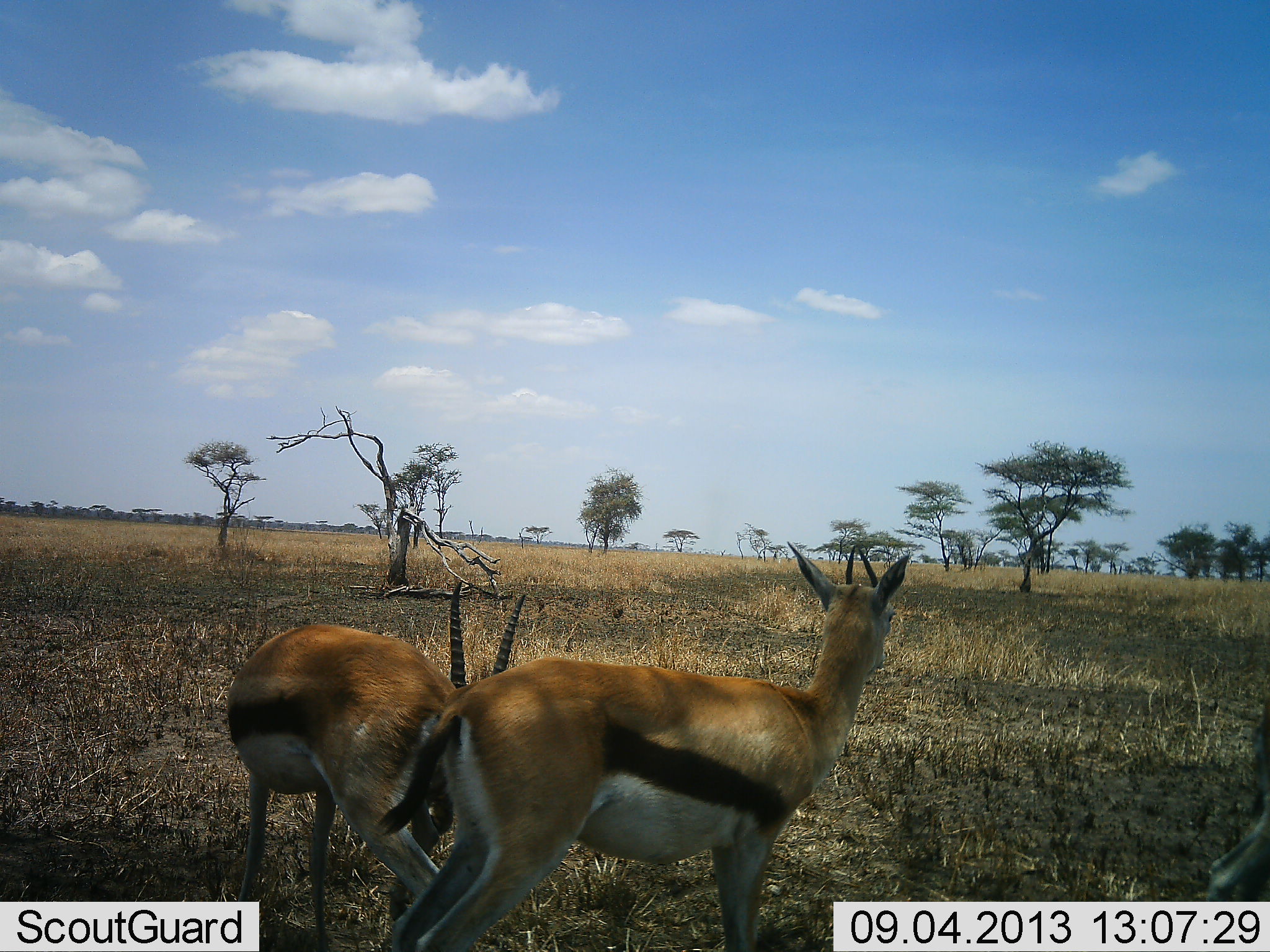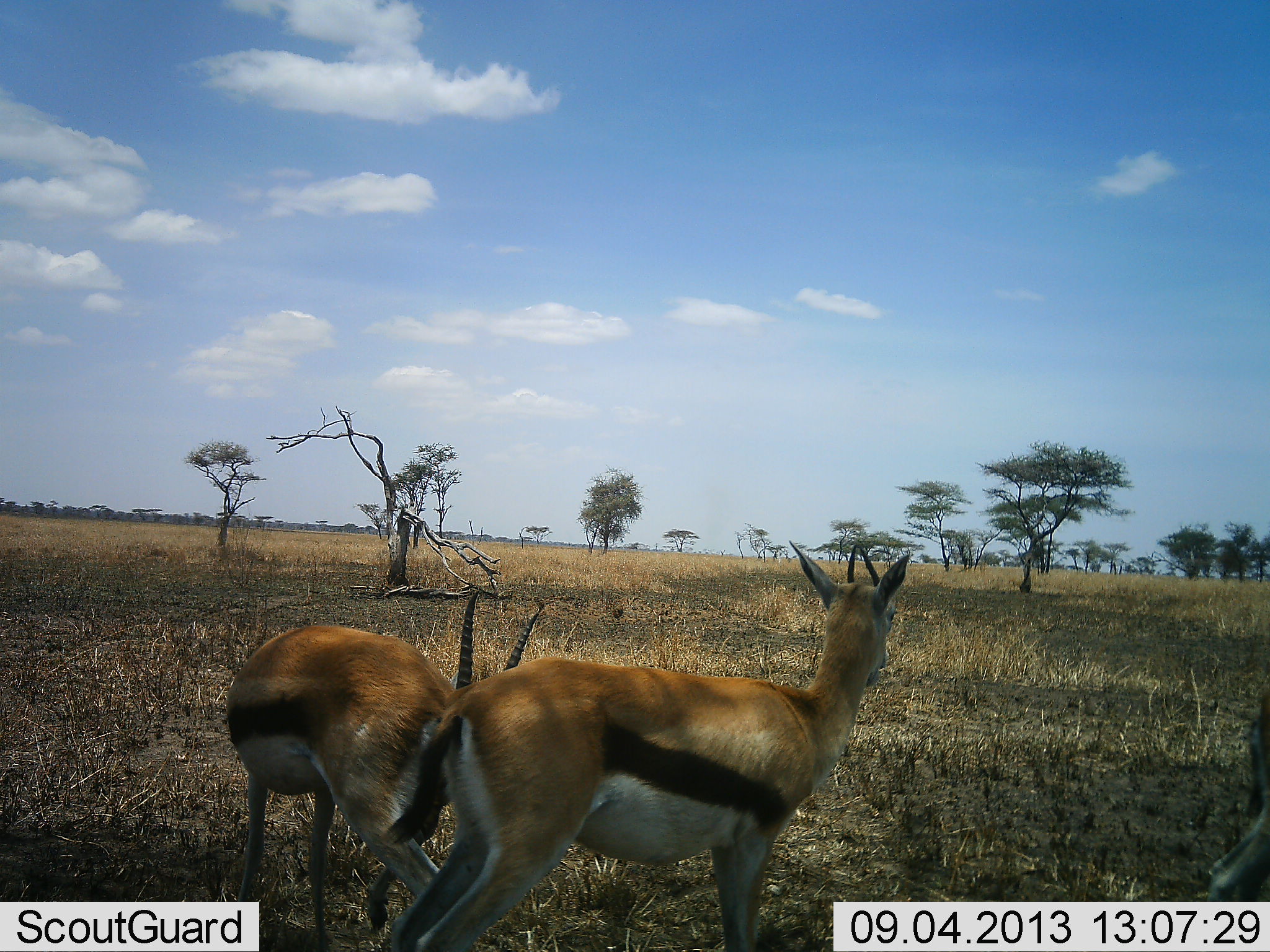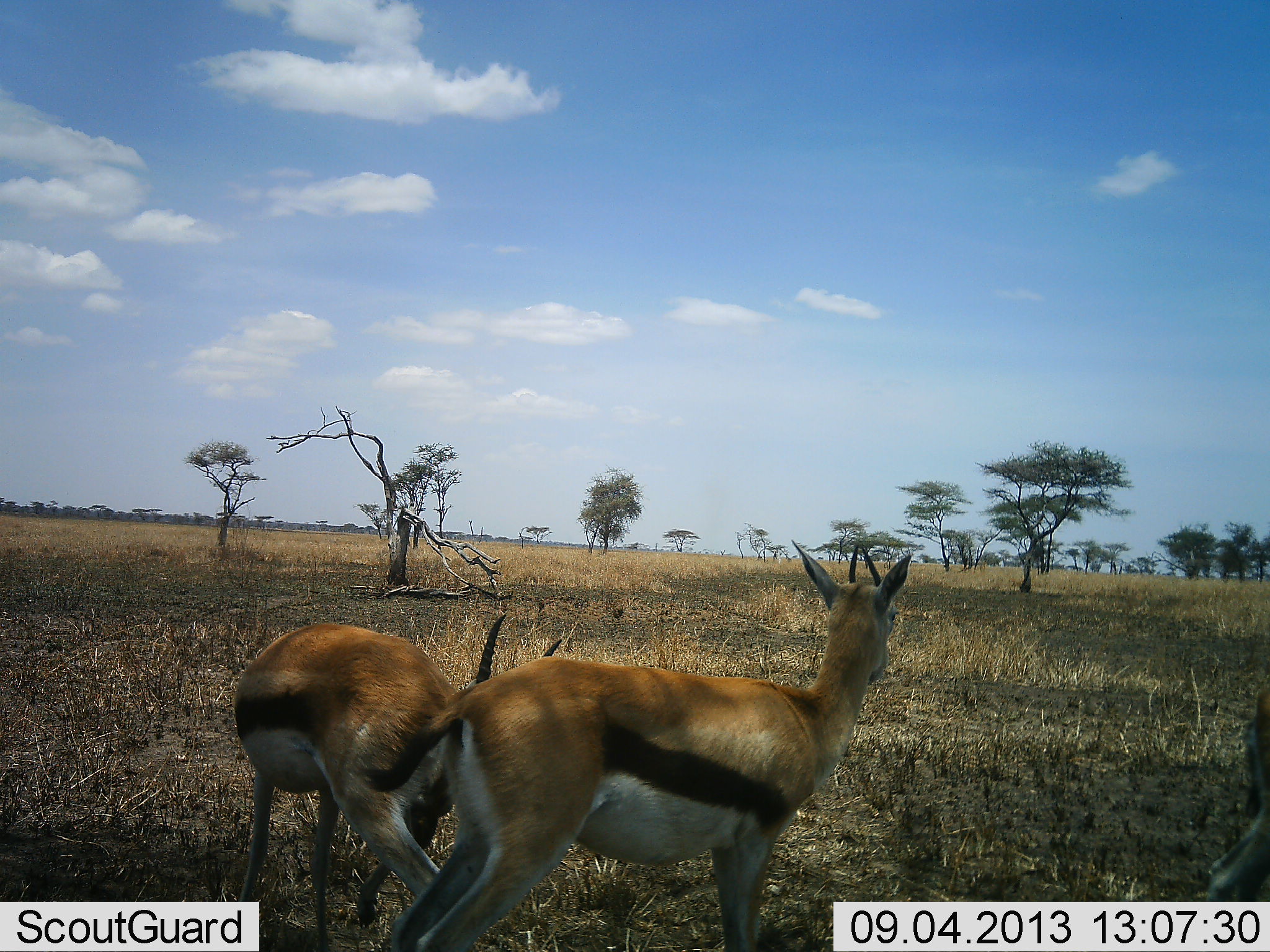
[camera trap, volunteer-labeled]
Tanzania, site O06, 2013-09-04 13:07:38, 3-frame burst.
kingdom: Animalia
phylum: Chordata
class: Mammalia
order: Artiodactyla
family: Bovidae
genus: Eudorcas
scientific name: Eudorcas thomsonii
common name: thomson's gazelle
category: gazellethomsons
Gazellethomsons (thomson's gazelle) (Eudorcas thomsonii), count 4. Behavior (volunteer vote fractions): standing 100%, resting 10%, moving 10%, interacting 10%. Young present (vote fraction): 10%. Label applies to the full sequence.